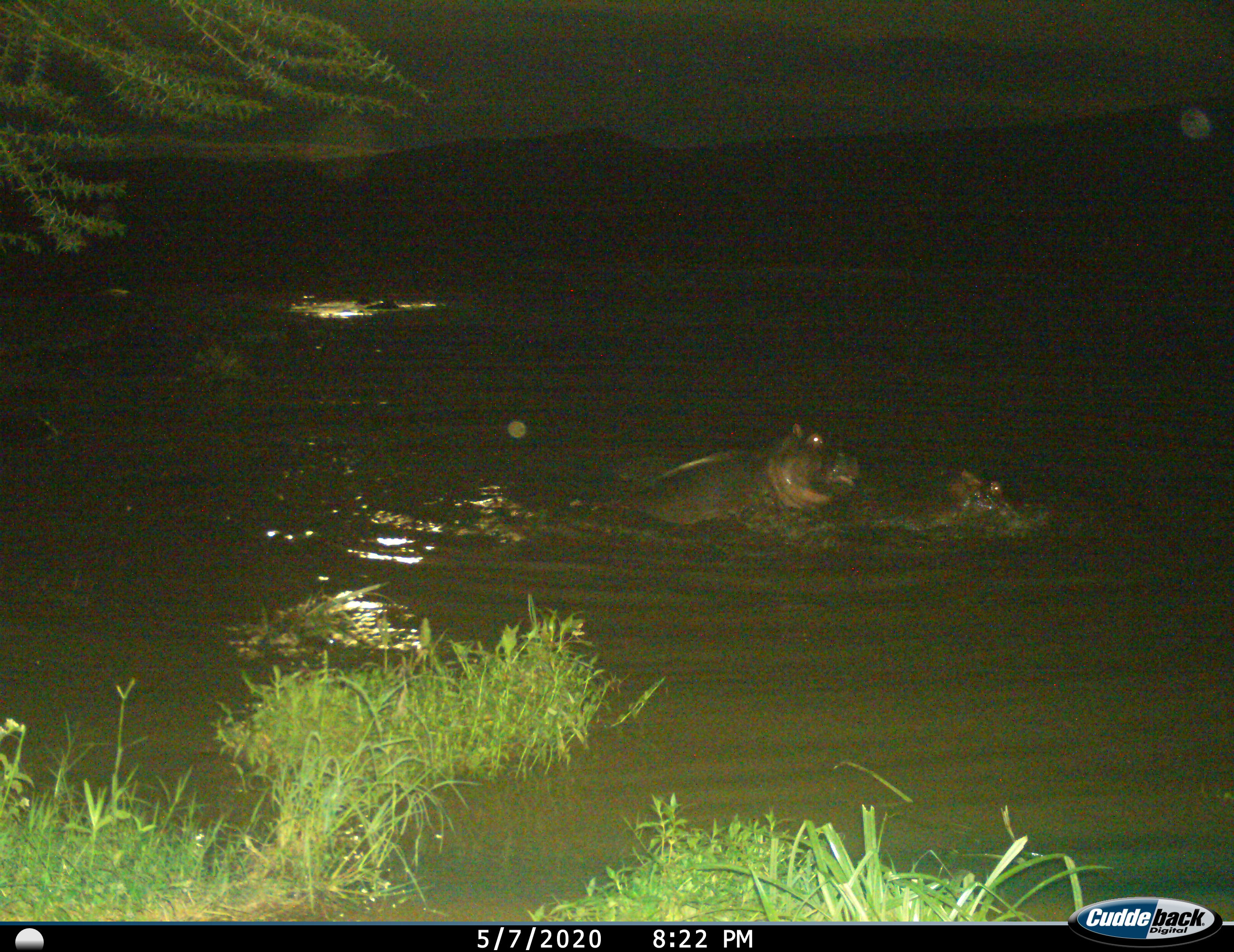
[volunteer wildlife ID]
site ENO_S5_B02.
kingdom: Animalia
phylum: Chordata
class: Mammalia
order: Artiodactyla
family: Hippopotamidae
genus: Hippopotamus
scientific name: Hippopotamus amphibius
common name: hippopotamus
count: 2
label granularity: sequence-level